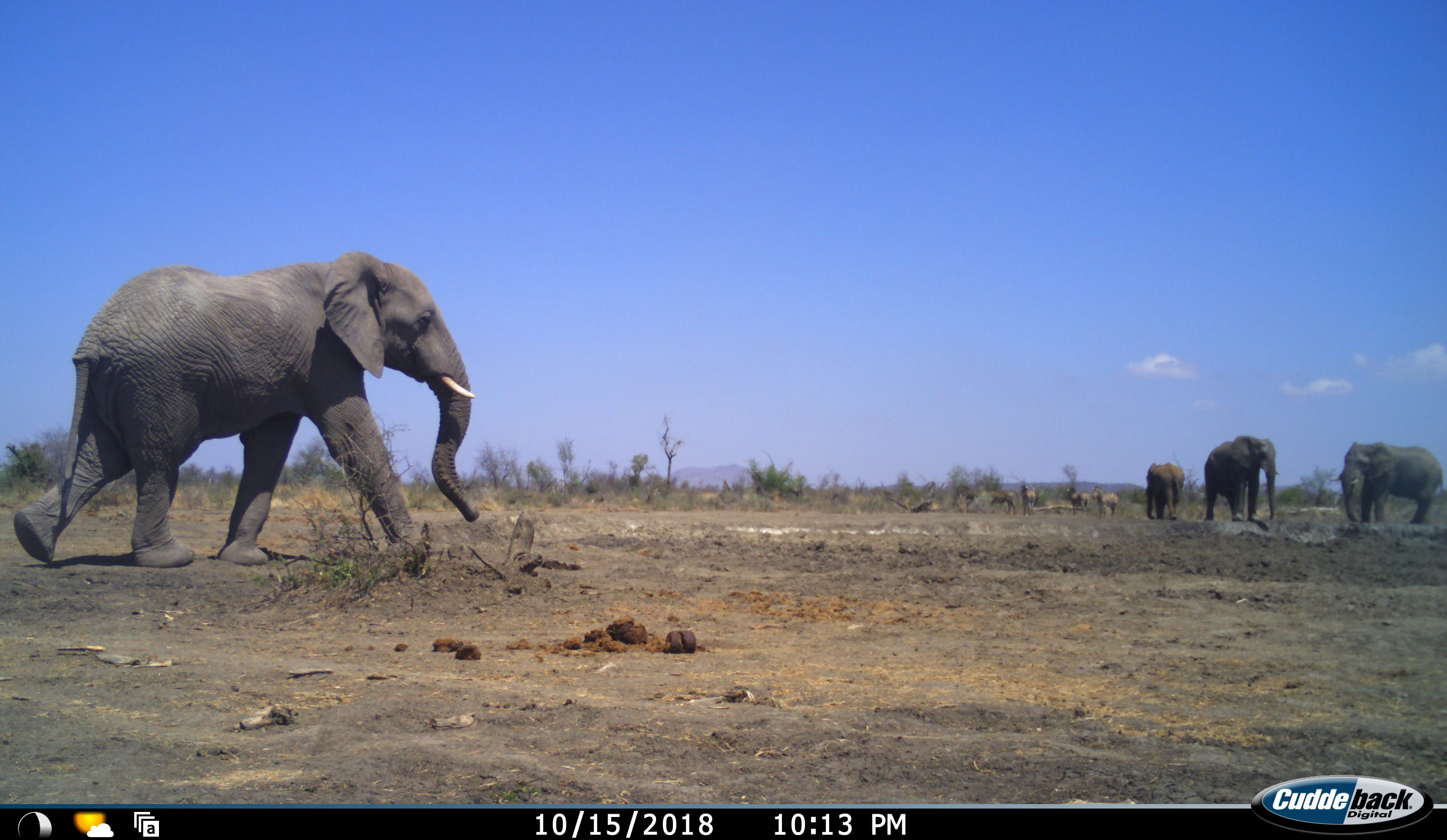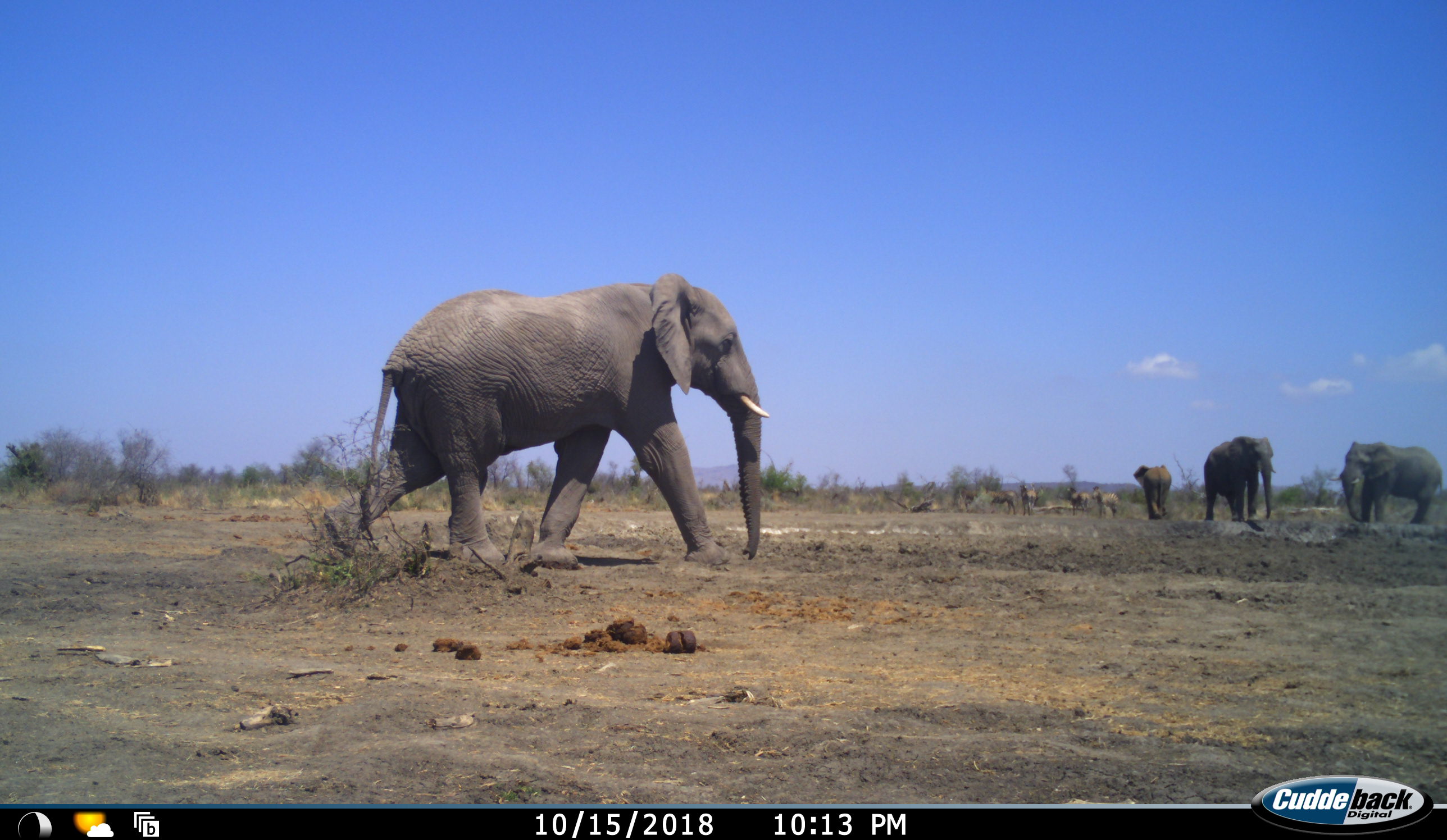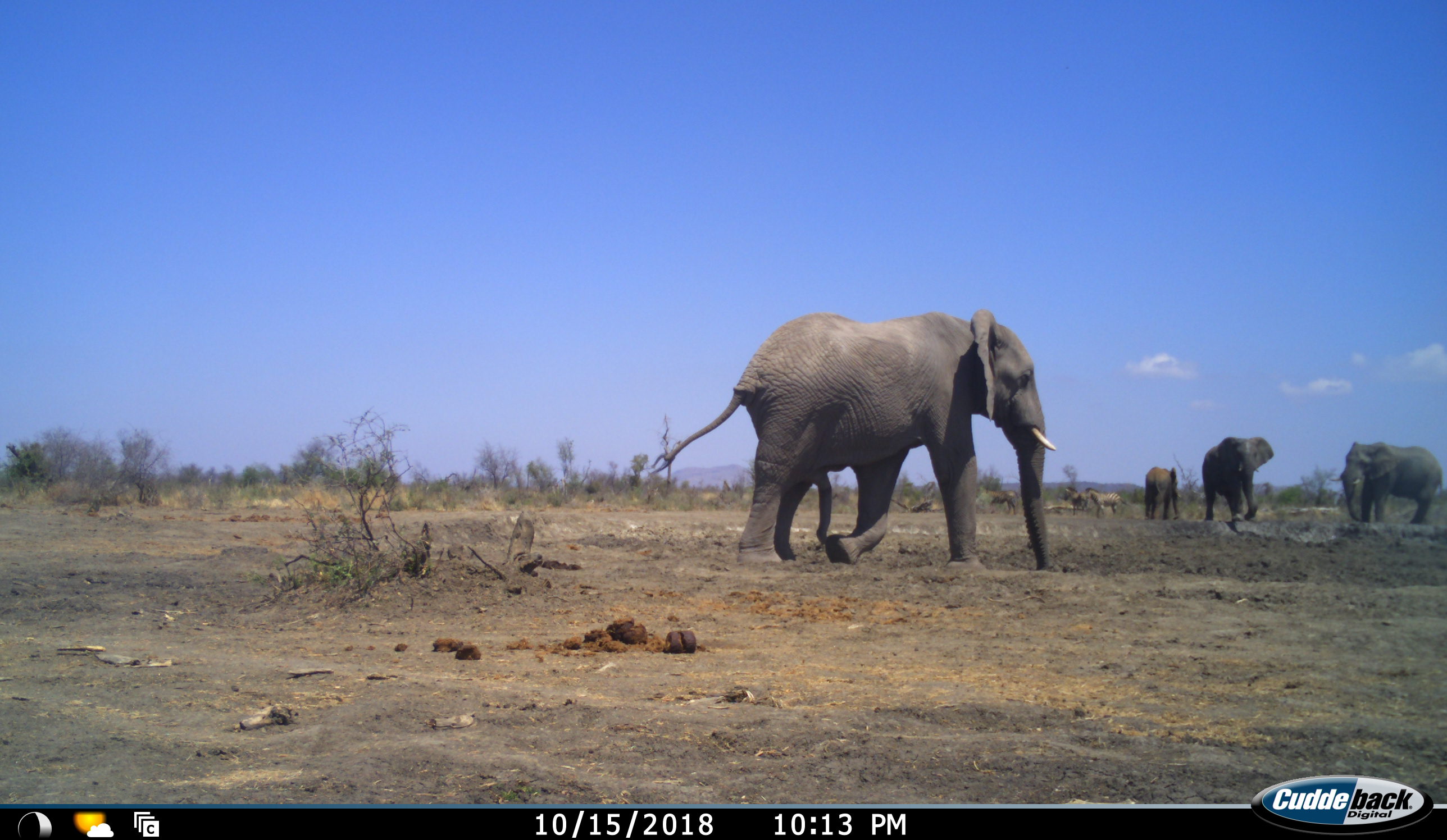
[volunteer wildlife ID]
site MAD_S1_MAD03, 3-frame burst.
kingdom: Animalia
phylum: Chordata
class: Mammalia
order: Proboscidea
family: Elephantidae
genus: Loxodonta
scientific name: Loxodonta africana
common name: african bush elephant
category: elephant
Elephant (african bush elephant) (Loxodonta africana), count 4. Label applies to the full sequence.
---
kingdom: Animalia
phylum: Chordata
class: Mammalia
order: Perissodactyla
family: Equidae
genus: Equus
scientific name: Equus quagga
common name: plains zebra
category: zebraplains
Zebraplains (plains zebra) (Equus quagga), count 4. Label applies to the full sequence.